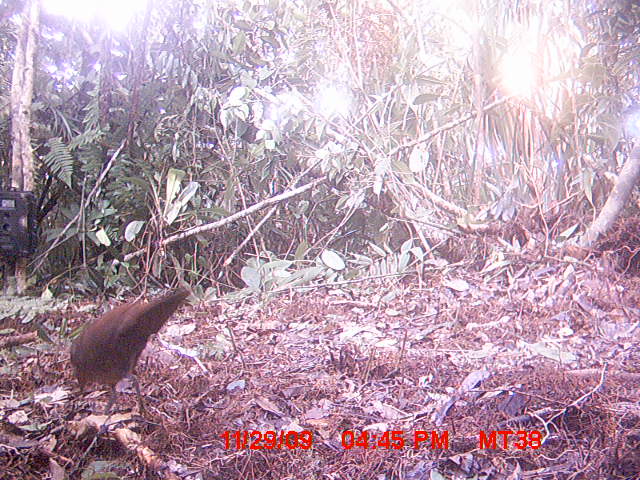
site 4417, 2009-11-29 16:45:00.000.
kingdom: Animalia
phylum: Chordata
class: Aves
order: Gruiformes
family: Sarothruridae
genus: Mentocrex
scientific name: Mentocrex kioloides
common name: madagascar wood rail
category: canirallus kioloides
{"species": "canirallus kioloides (madagascar wood rail) (Mentocrex kioloides)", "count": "1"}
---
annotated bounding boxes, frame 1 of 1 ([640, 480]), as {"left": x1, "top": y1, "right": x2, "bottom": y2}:
canirallus kioloides: {"left": 69, "top": 286, "right": 191, "bottom": 421}